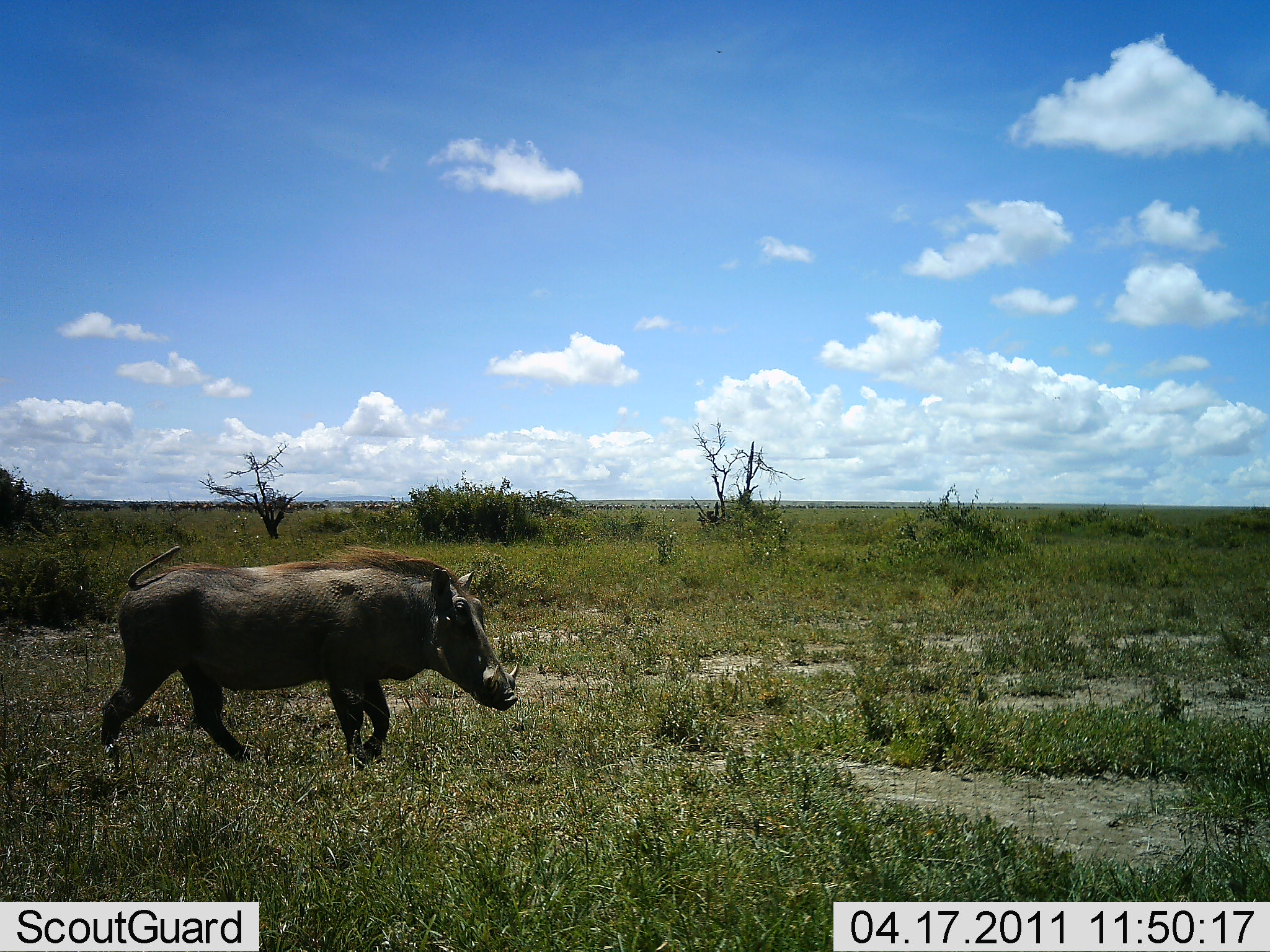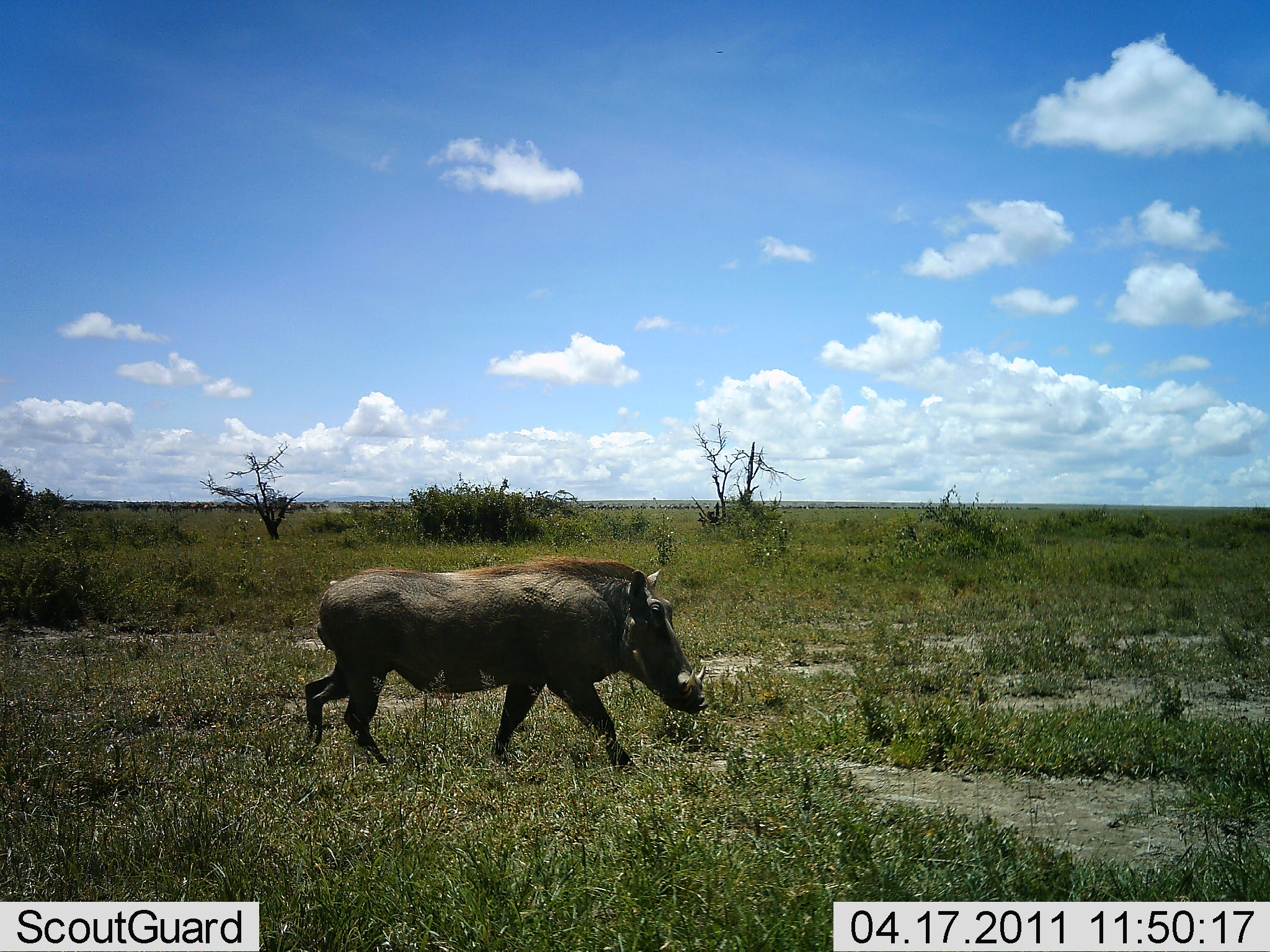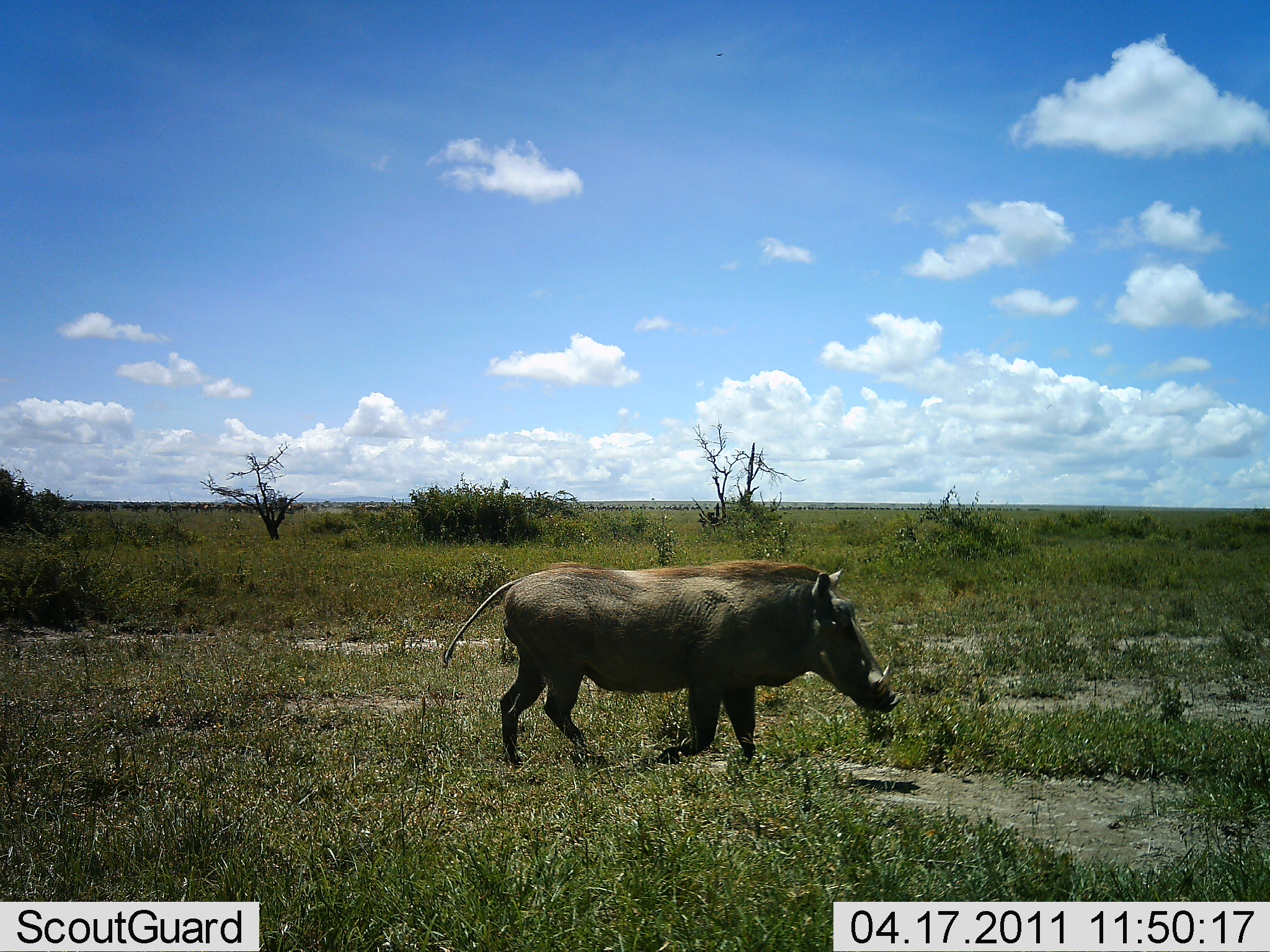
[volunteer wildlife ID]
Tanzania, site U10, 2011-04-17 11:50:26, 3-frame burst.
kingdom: Animalia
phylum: Chordata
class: Mammalia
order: Artiodactyla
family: Suidae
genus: Phacochoerus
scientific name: Phacochoerus africanus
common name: warthog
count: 1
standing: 0%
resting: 0%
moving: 100%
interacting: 0%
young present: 0%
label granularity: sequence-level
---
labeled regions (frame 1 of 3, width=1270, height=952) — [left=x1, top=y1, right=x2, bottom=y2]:
animal: [left=94, top=543, right=522, bottom=800]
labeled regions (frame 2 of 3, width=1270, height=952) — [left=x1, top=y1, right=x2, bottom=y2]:
animal: [left=301, top=554, right=709, bottom=785]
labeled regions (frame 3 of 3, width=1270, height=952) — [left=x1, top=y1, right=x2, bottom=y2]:
animal: [left=441, top=558, right=901, bottom=778]